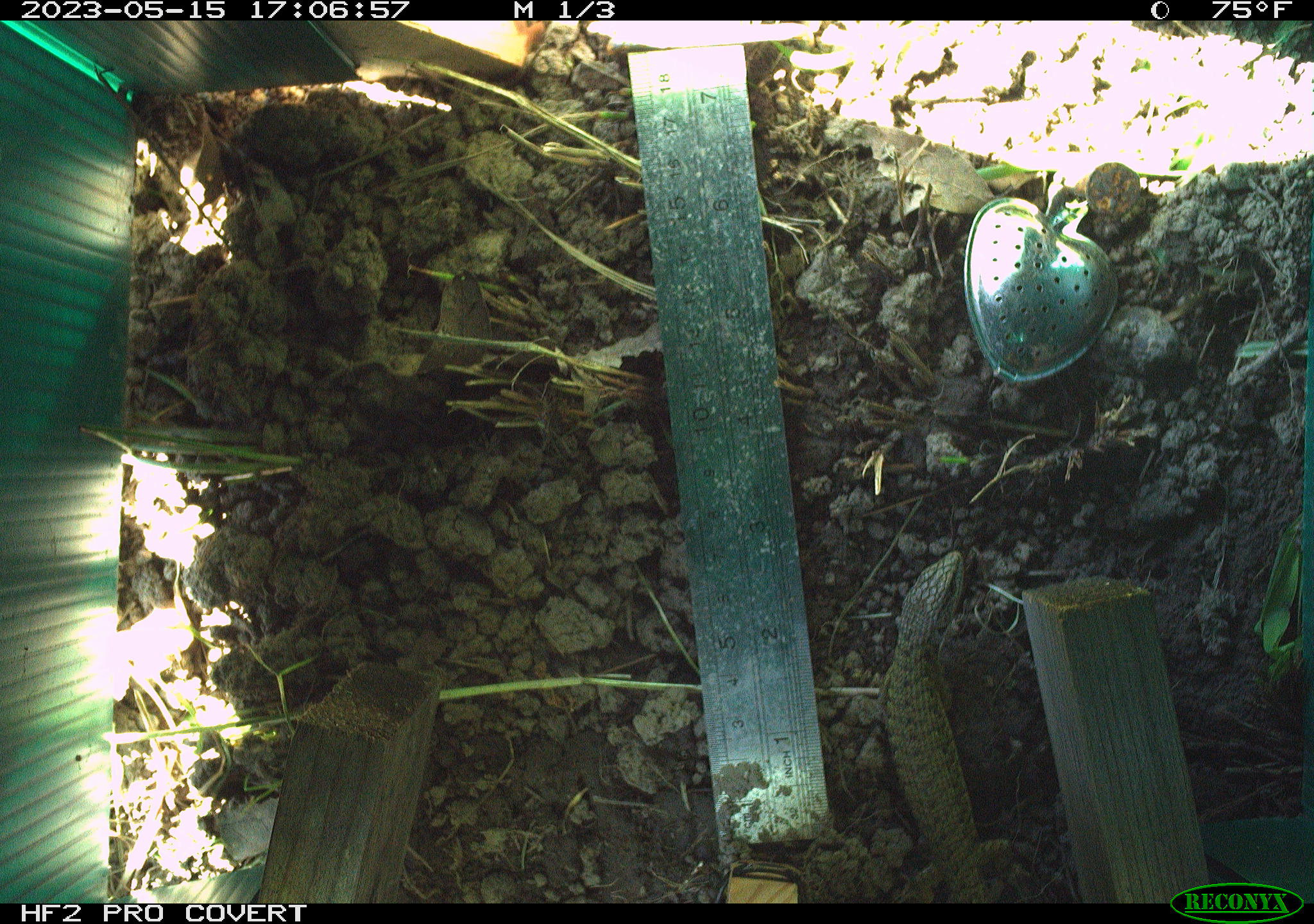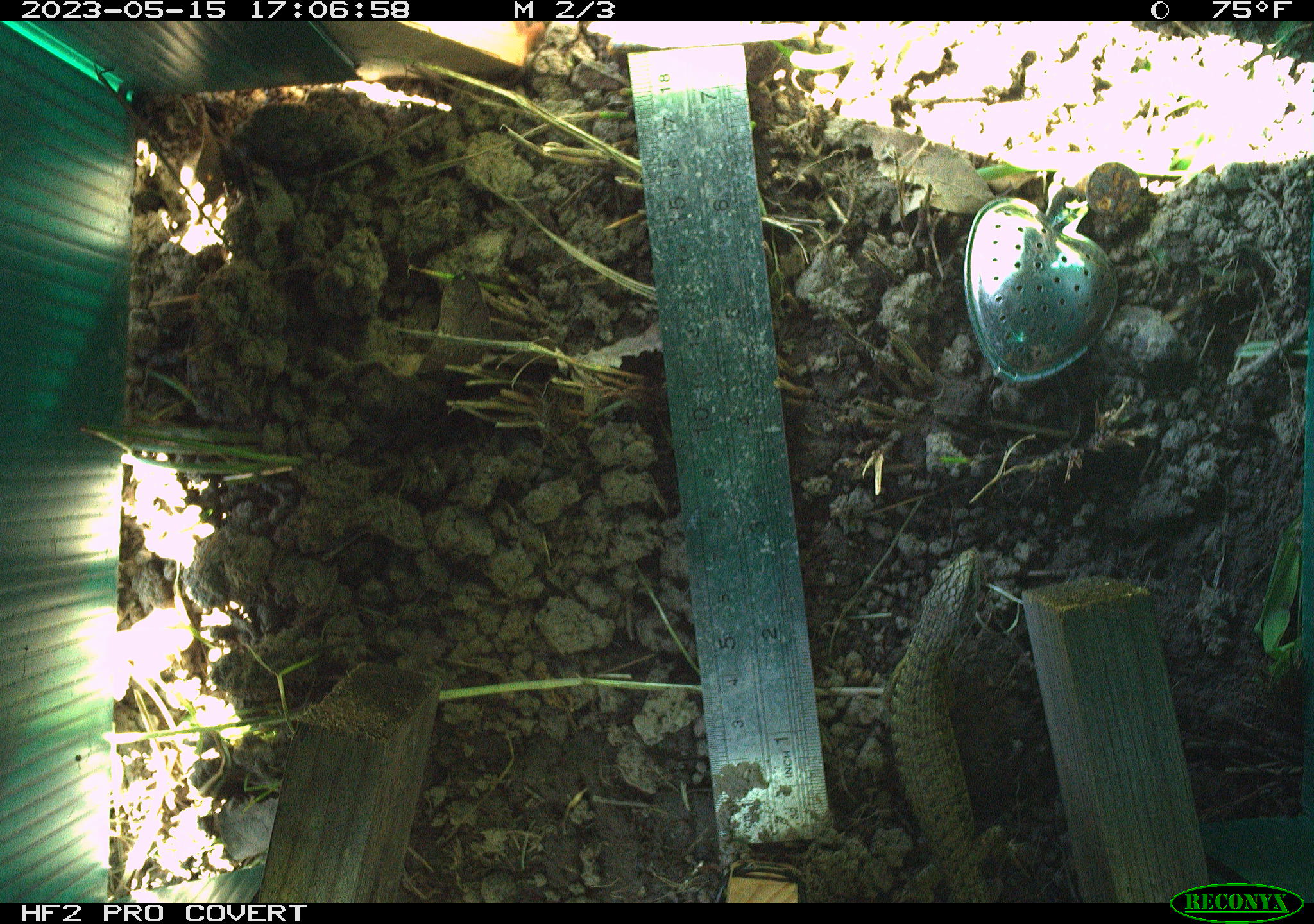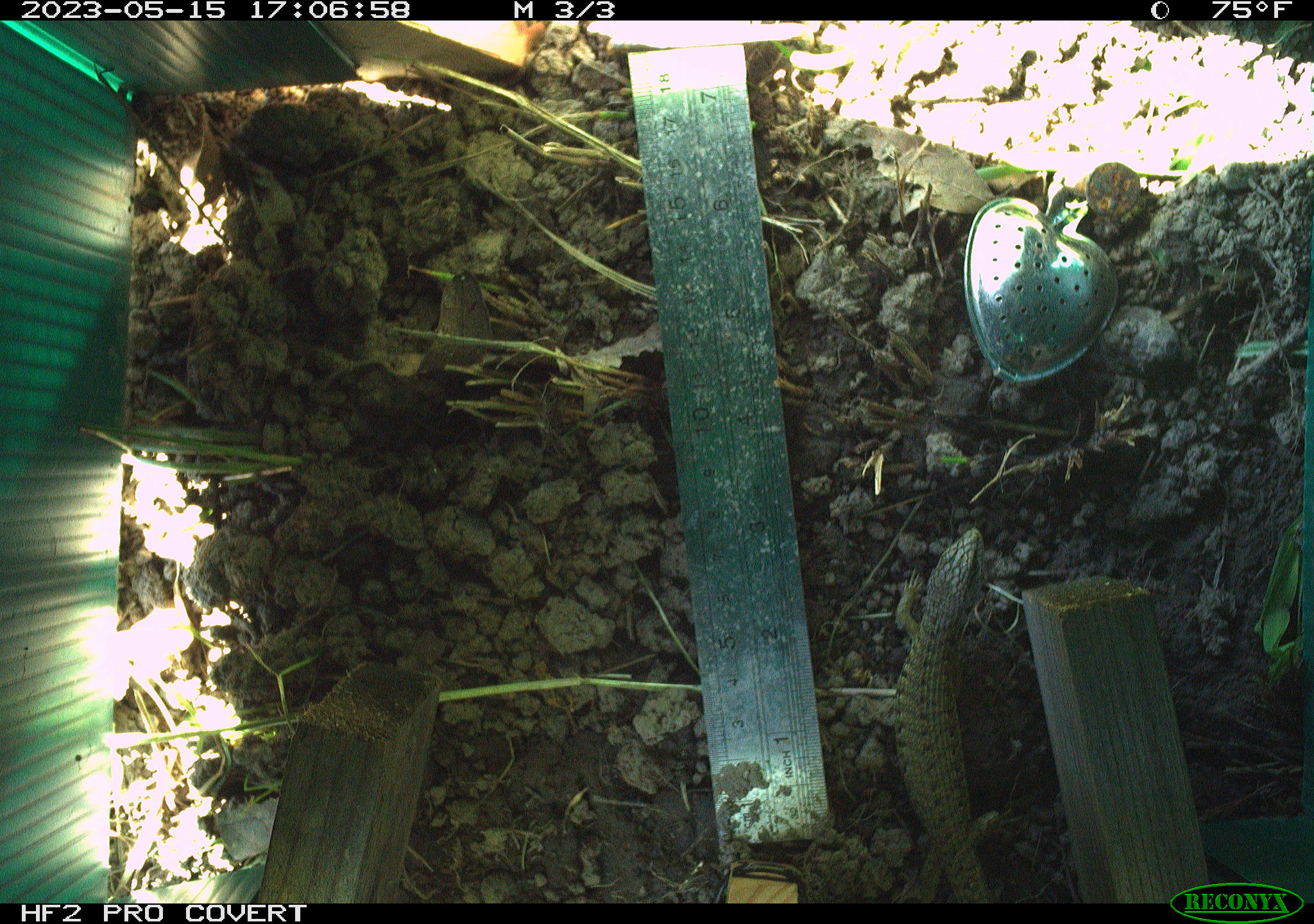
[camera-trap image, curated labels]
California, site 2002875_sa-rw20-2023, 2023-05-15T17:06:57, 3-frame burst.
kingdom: Animalia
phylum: Chordata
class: Reptilia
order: Squamata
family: Anguidae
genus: Elgaria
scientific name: Elgaria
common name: alligator lizards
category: elgaria species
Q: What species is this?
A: Elgaria species (alligator lizards) (Elgaria).